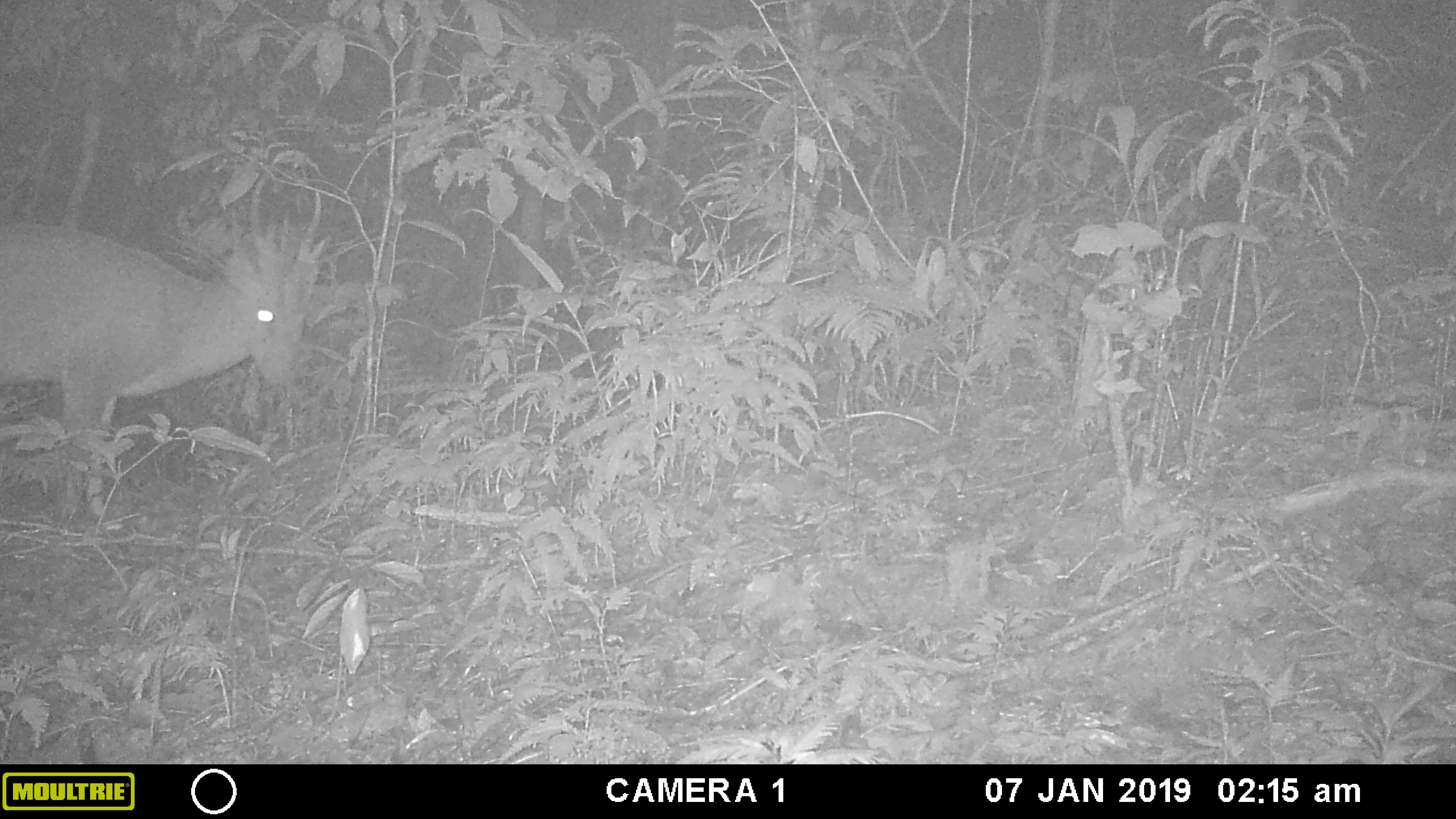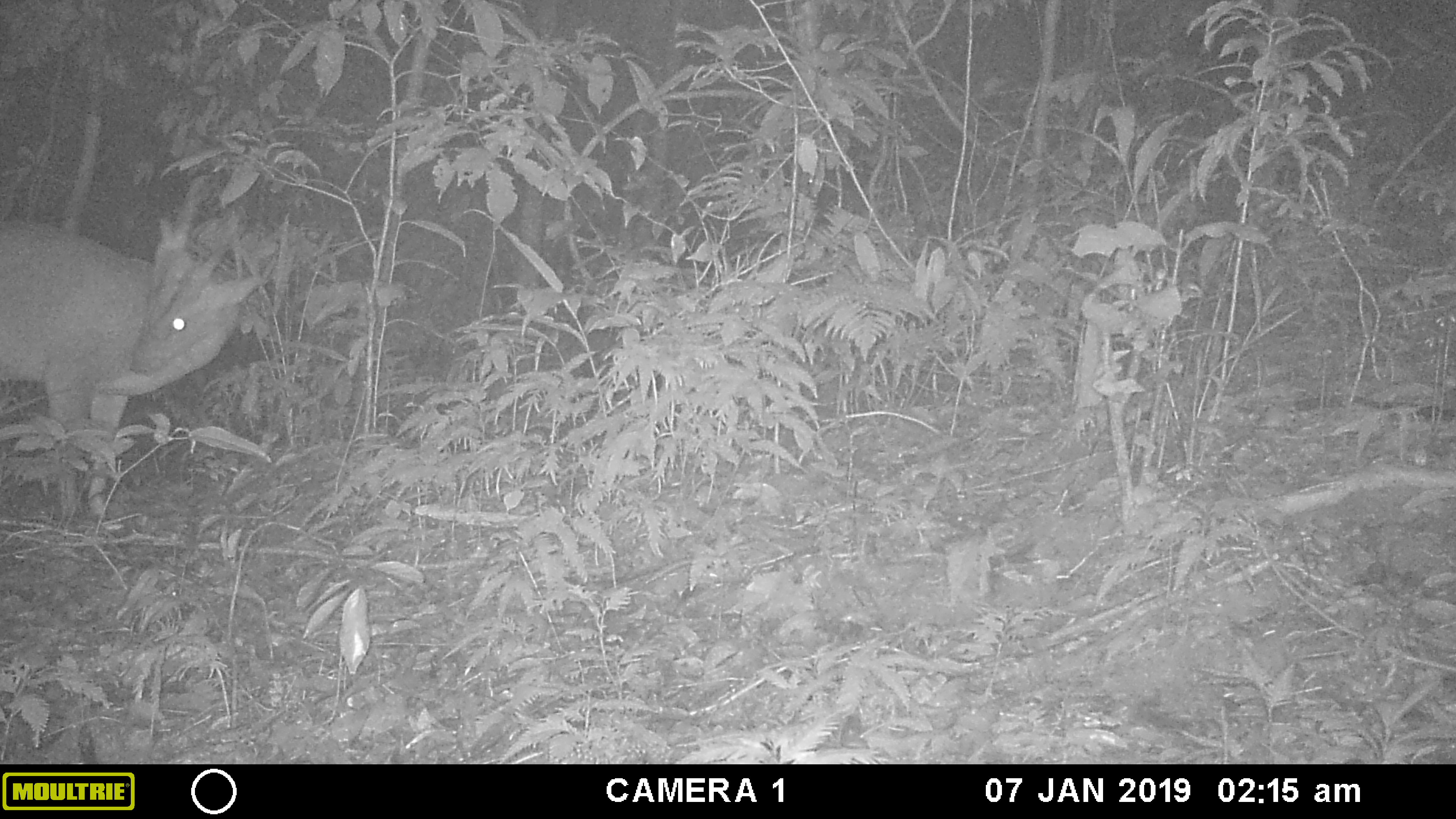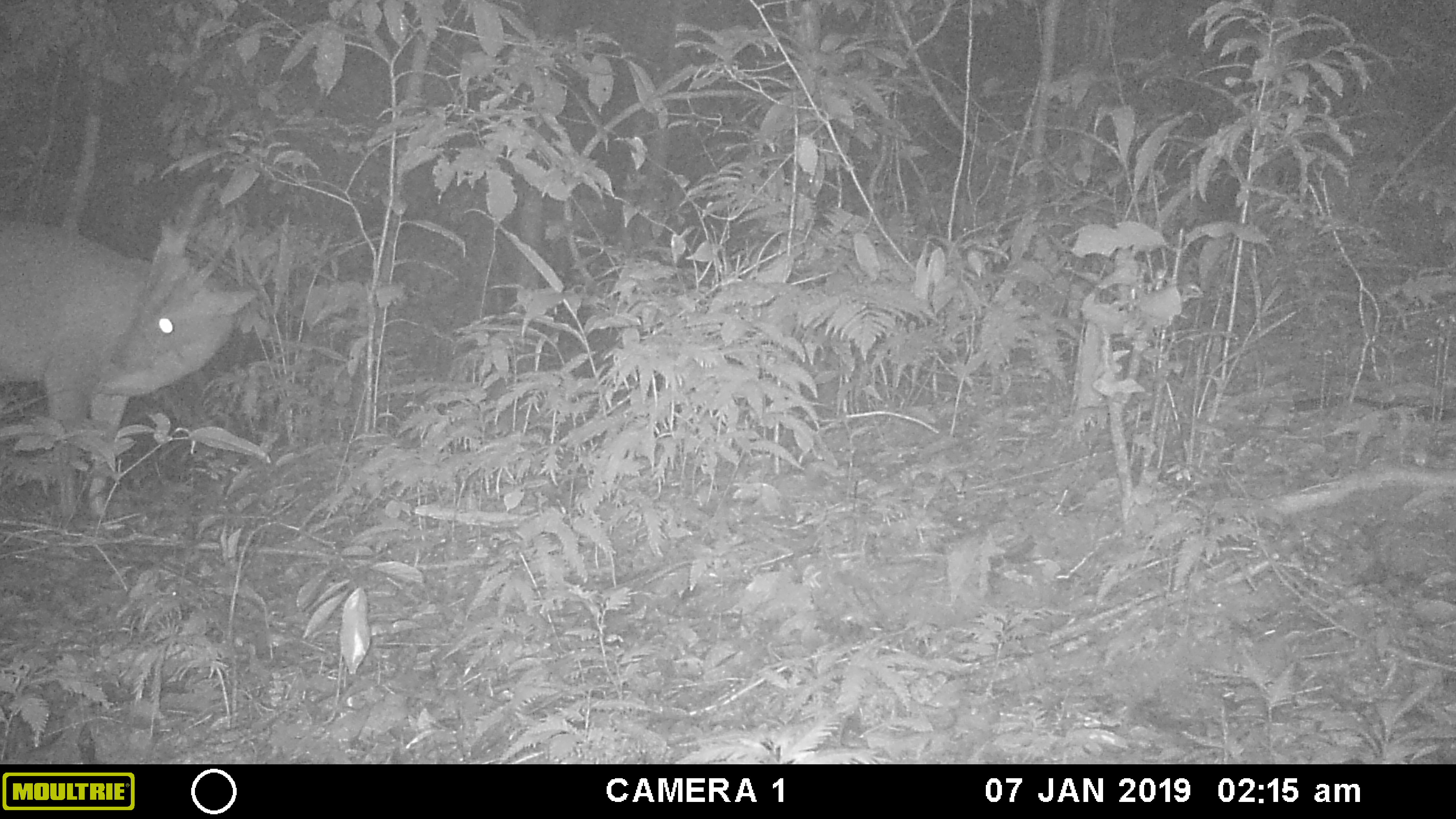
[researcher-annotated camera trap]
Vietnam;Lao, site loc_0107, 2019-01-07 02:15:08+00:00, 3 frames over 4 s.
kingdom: Animalia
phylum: Chordata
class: Mammalia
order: Artiodactyla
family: Cervidae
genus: Muntiacus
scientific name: Muntiacus vuquangensis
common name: large-antlered muntjac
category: large antlered muntjac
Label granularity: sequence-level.